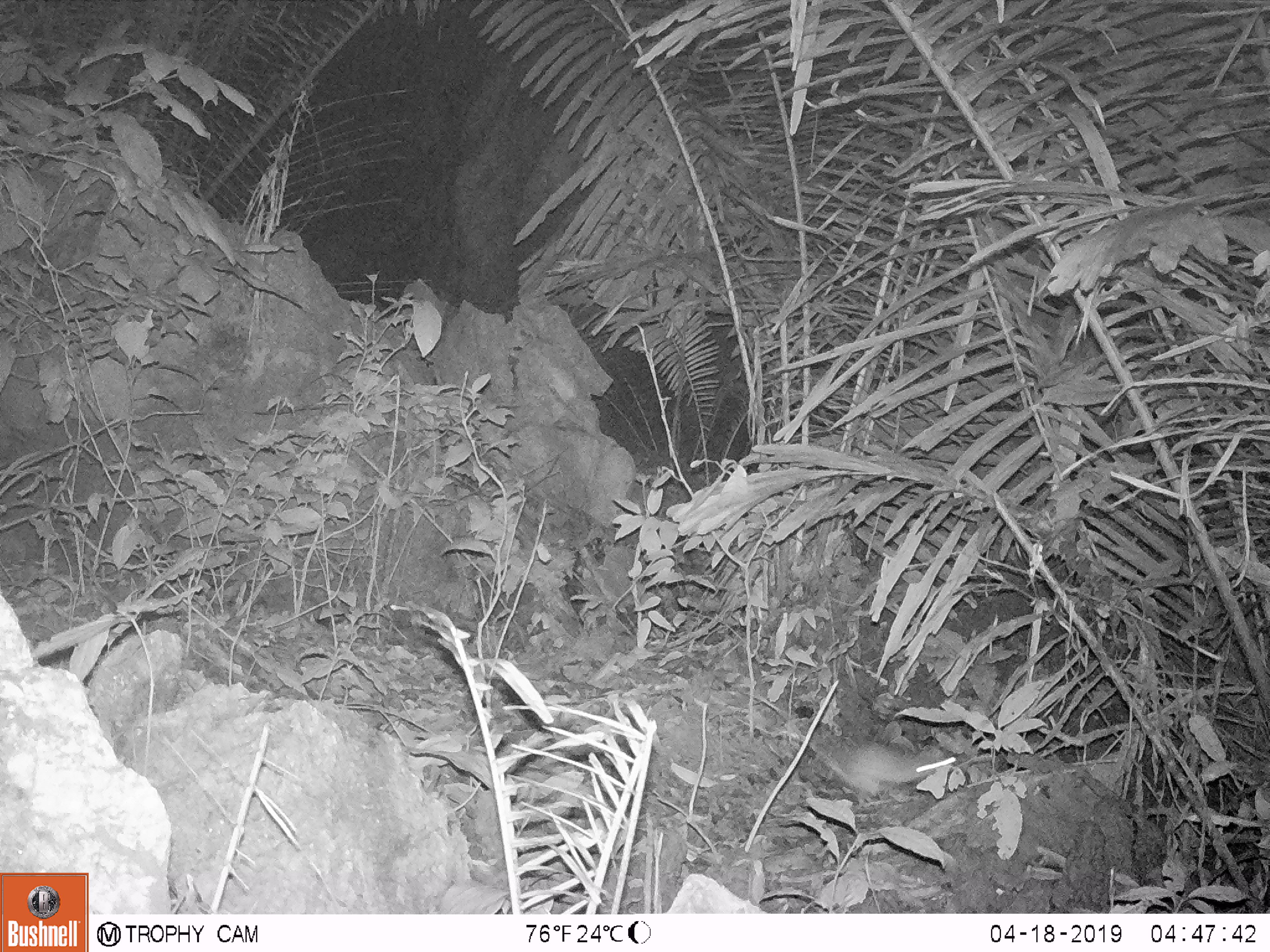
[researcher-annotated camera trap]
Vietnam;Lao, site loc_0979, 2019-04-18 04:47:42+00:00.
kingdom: Animalia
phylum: Chordata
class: Mammalia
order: Rodentia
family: Muridae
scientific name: Muridae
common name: old-world mice and rats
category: unidentified murid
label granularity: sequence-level